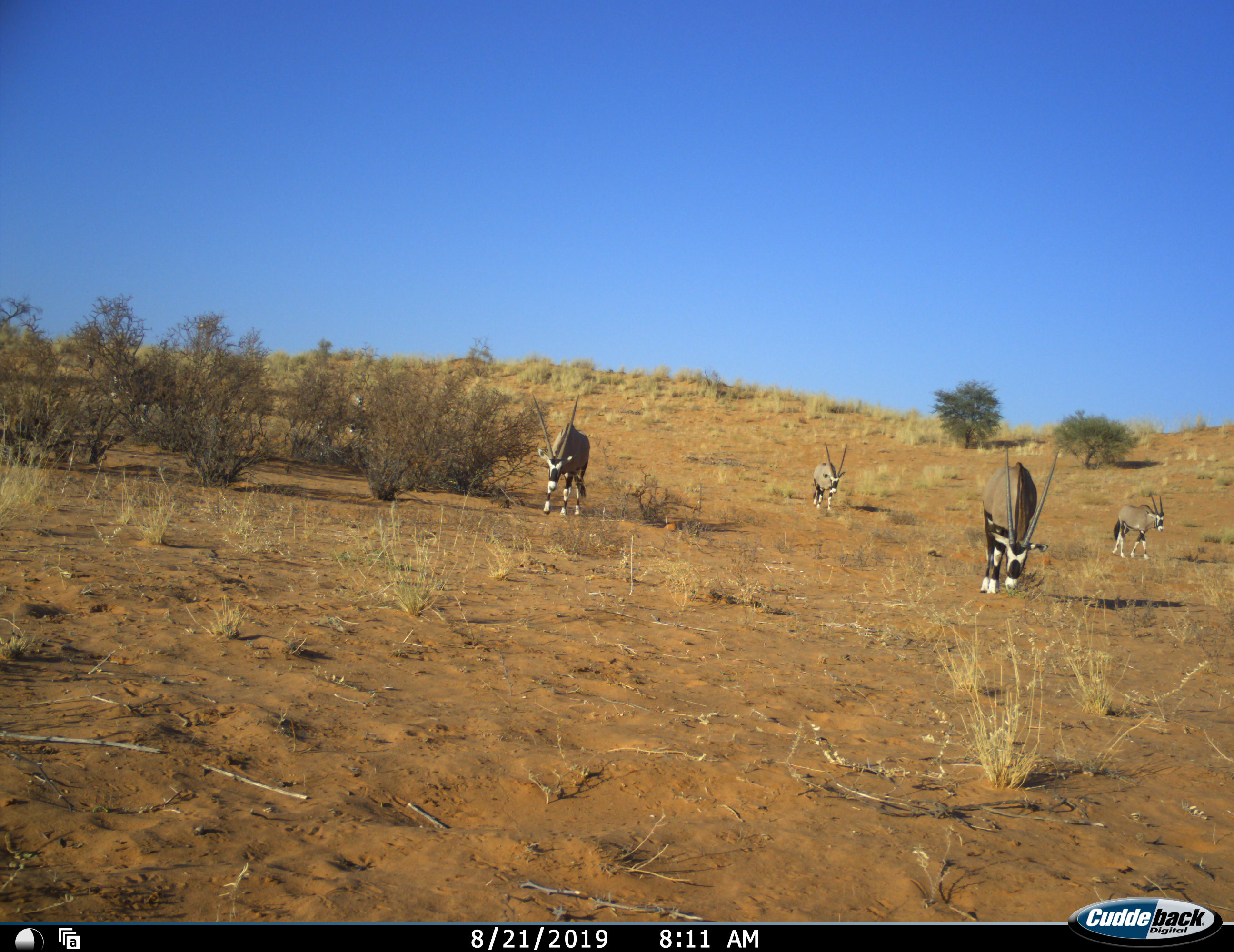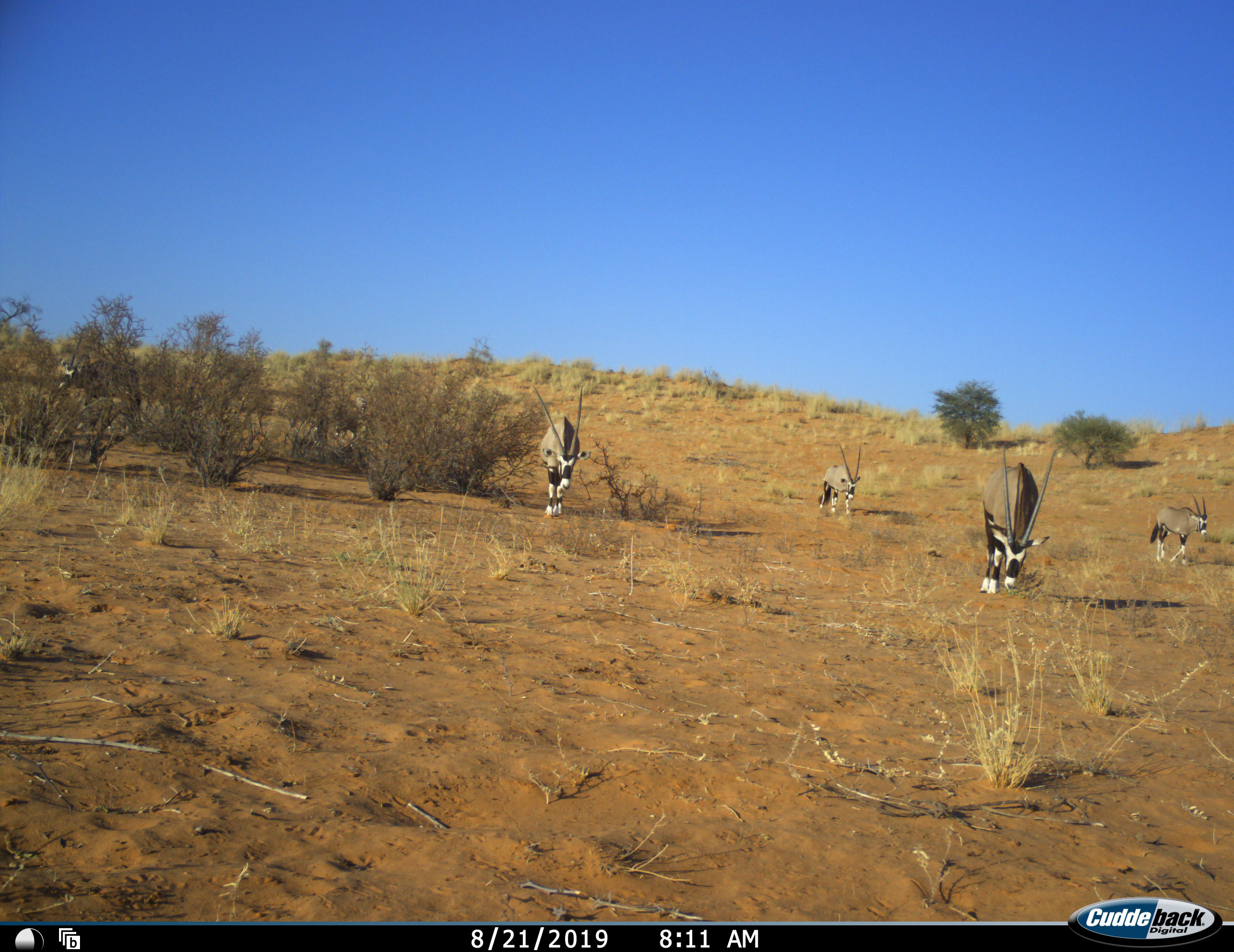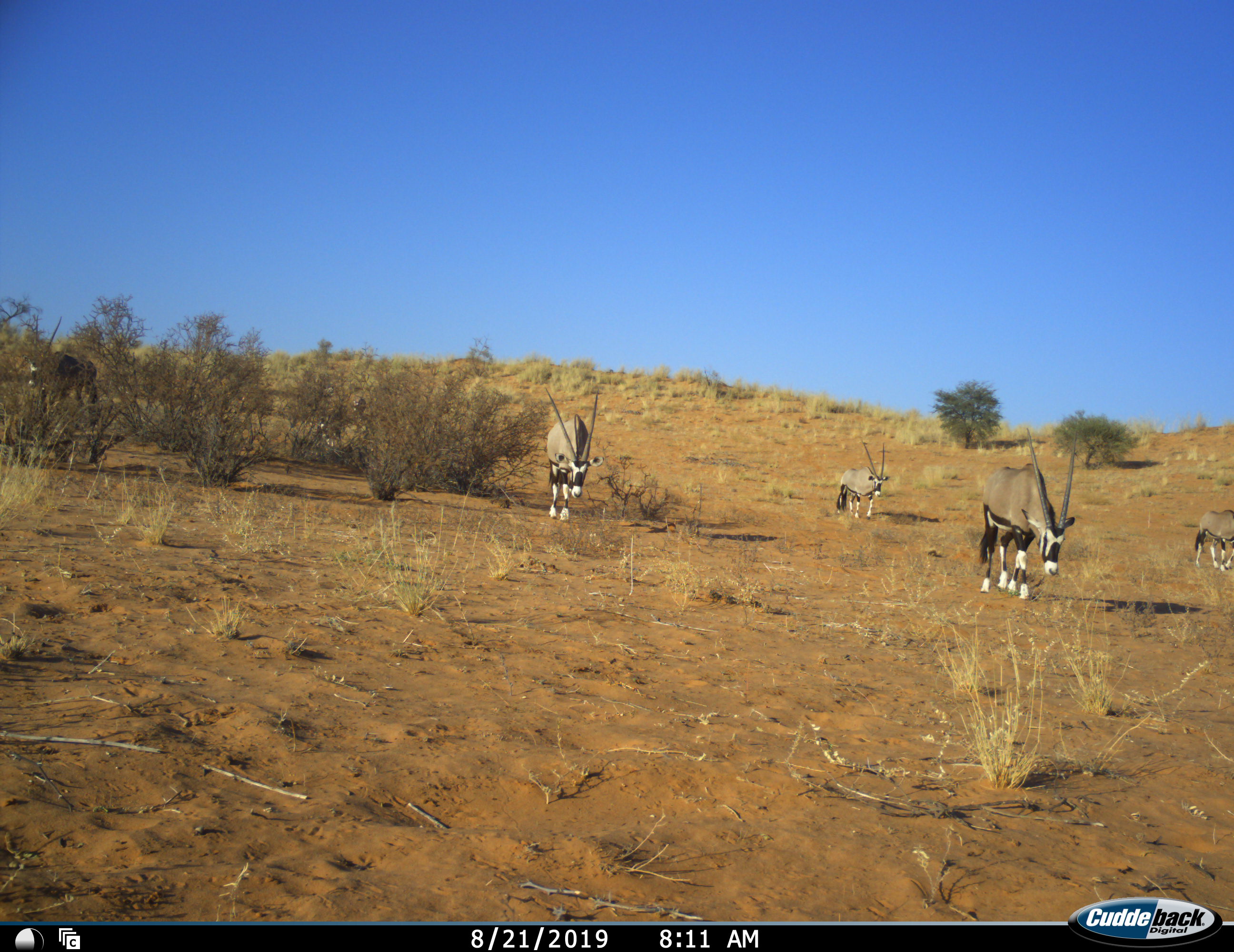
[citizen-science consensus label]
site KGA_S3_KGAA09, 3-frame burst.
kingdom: Animalia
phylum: Chordata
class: Mammalia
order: Artiodactyla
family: Bovidae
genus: Oryx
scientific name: Oryx gazella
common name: gemsbok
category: oryx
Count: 7.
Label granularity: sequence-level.